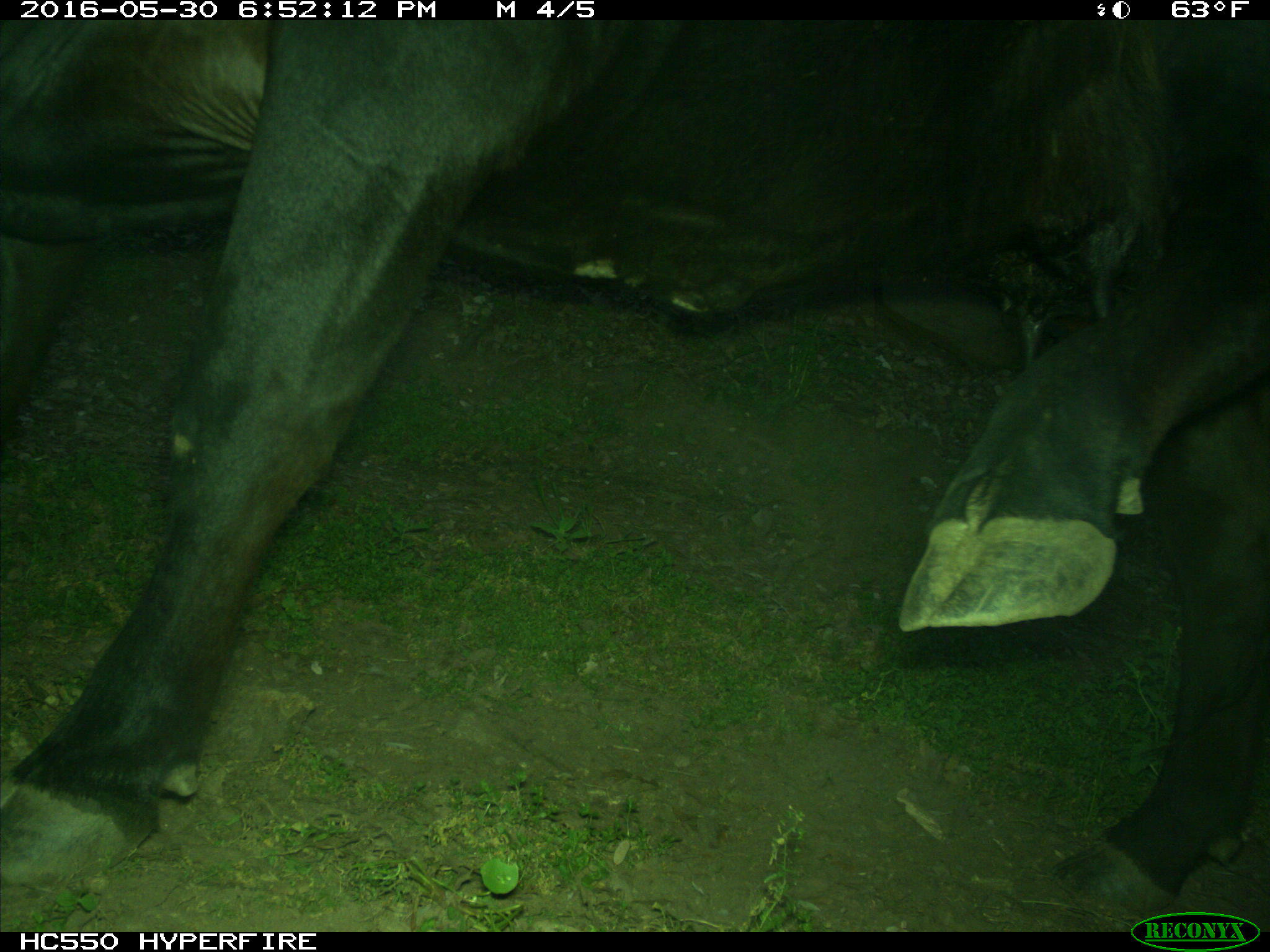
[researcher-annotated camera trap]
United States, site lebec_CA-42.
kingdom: Animalia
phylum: Chordata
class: Mammalia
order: Artiodactyla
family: Bovidae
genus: Bos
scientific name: Bos taurus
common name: domestic cow